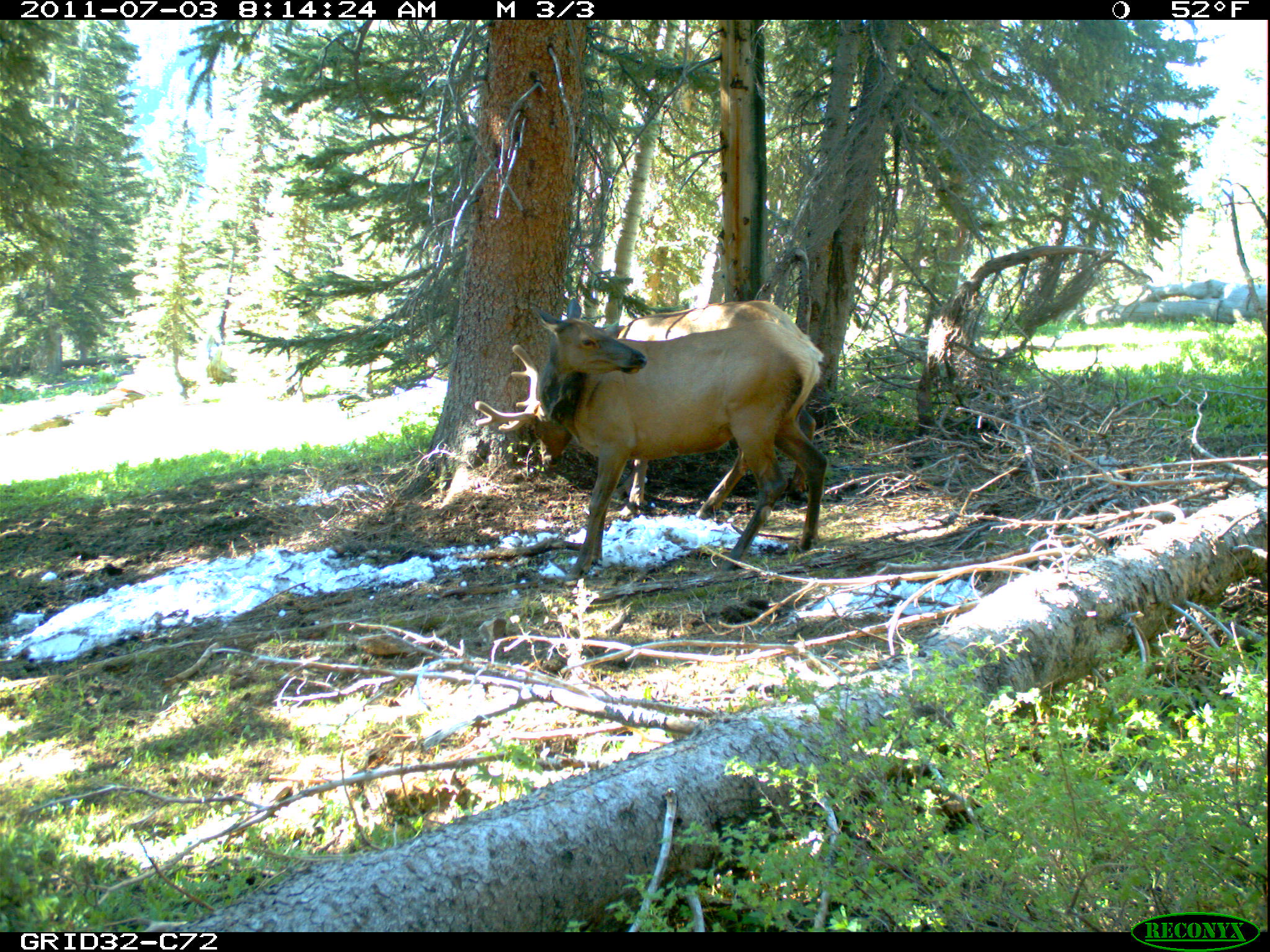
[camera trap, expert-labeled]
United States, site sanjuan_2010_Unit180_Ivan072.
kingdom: Animalia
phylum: Chordata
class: Mammalia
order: Artiodactyla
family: Cervidae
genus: Cervus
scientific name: Cervus elaphus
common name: red deer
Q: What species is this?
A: Cervus elaphus (red deer).